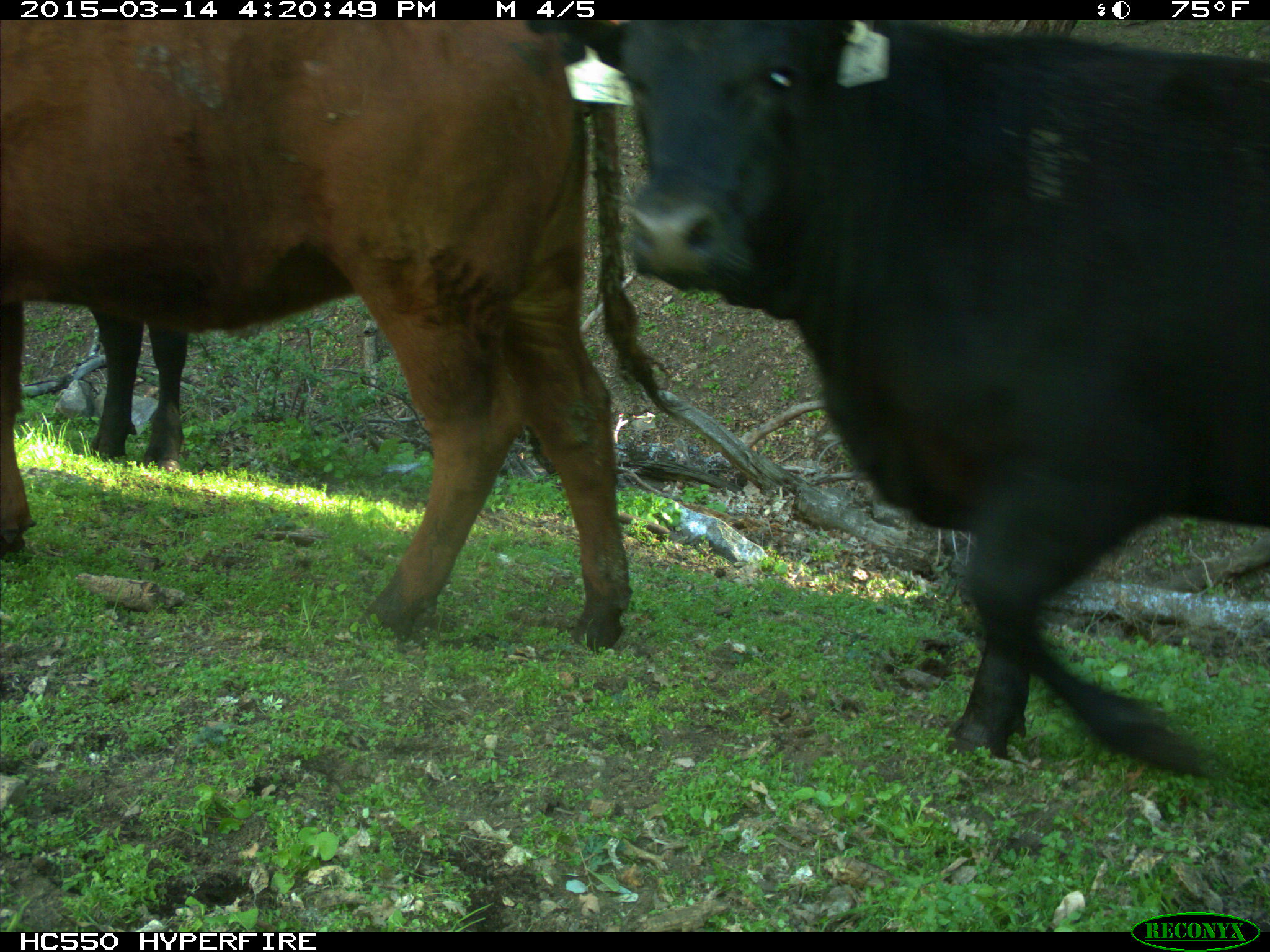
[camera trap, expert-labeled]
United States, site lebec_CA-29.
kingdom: Animalia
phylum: Chordata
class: Mammalia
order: Artiodactyla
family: Bovidae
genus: Bos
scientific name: Bos taurus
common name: domestic cow